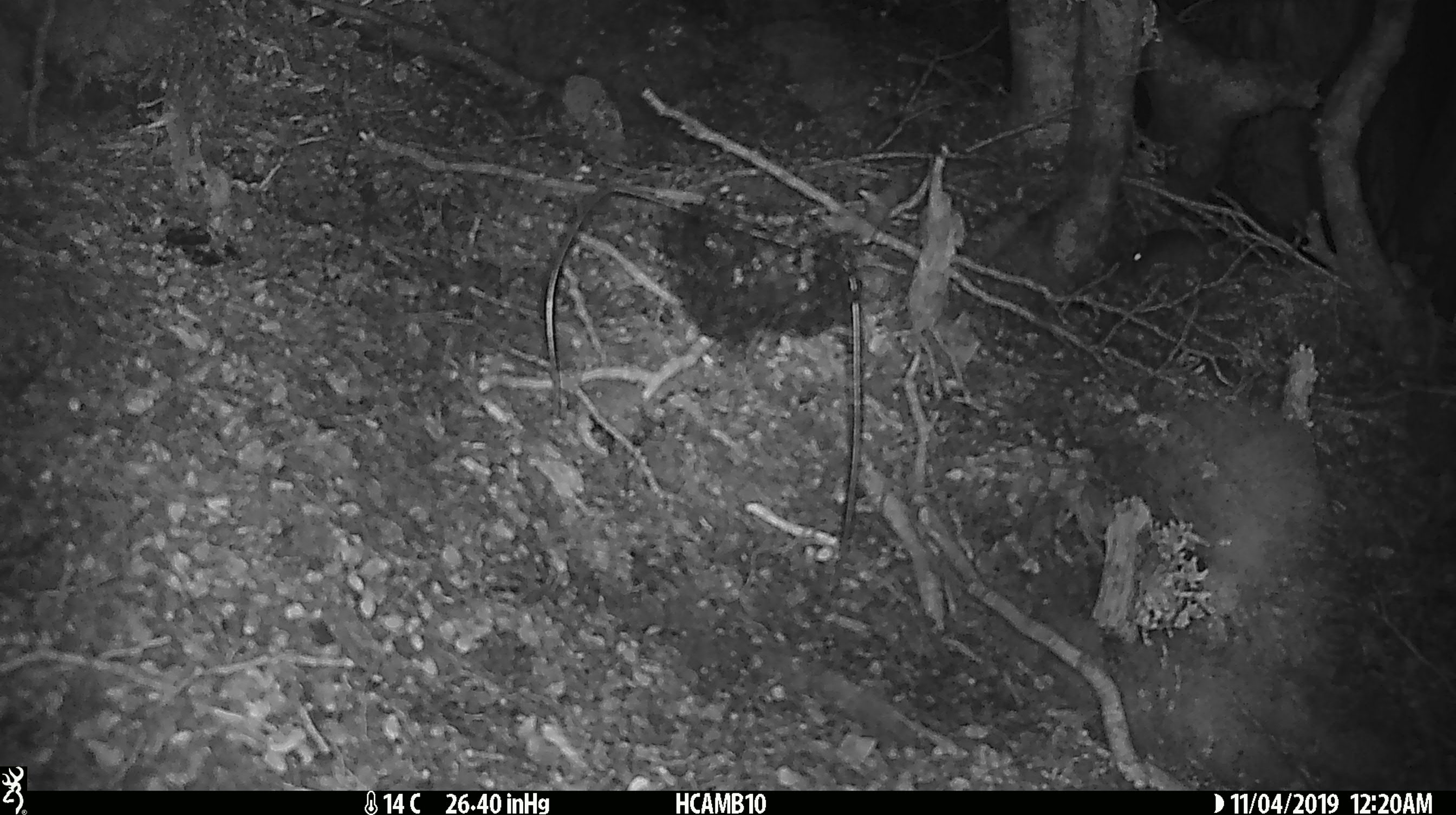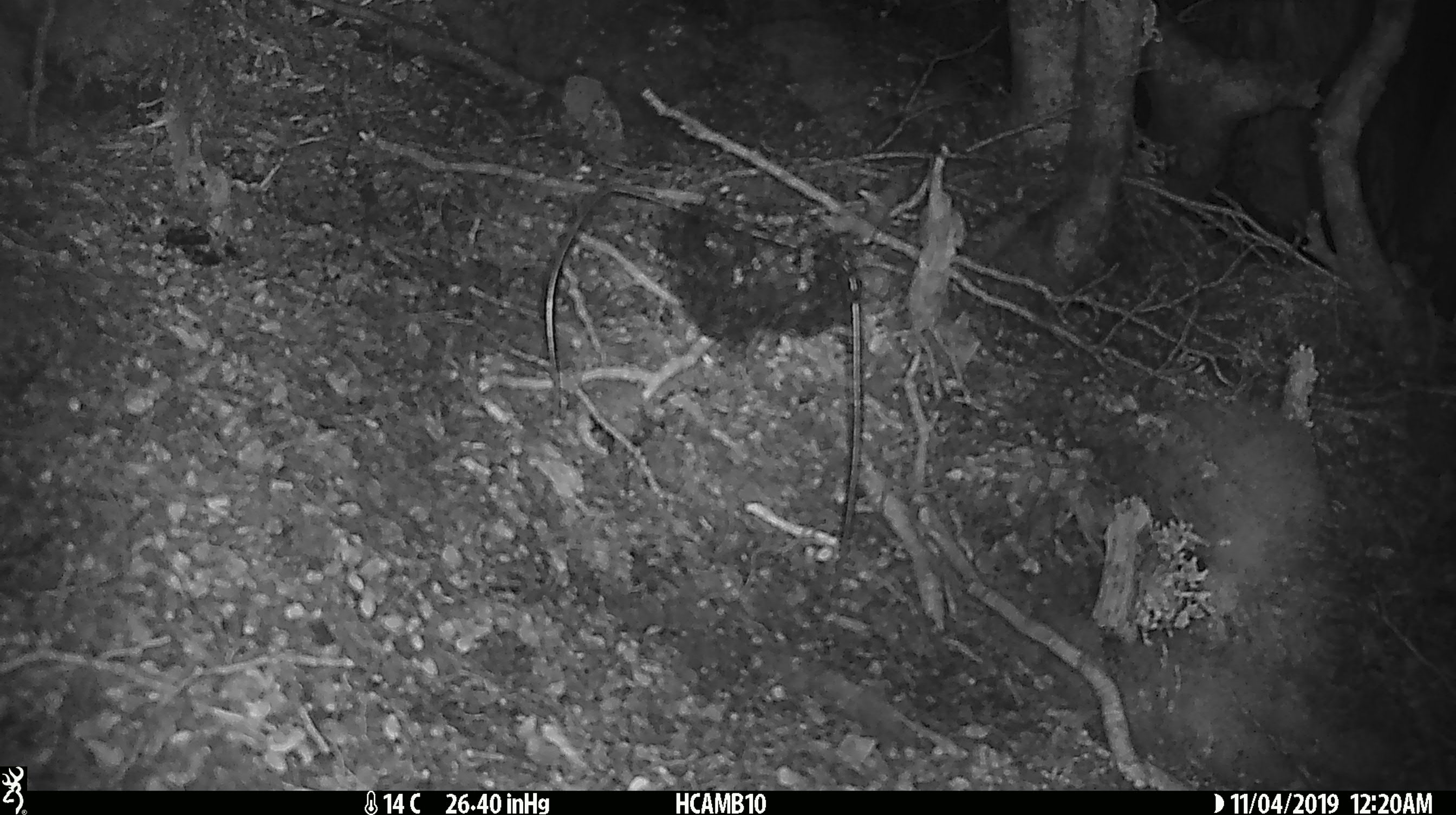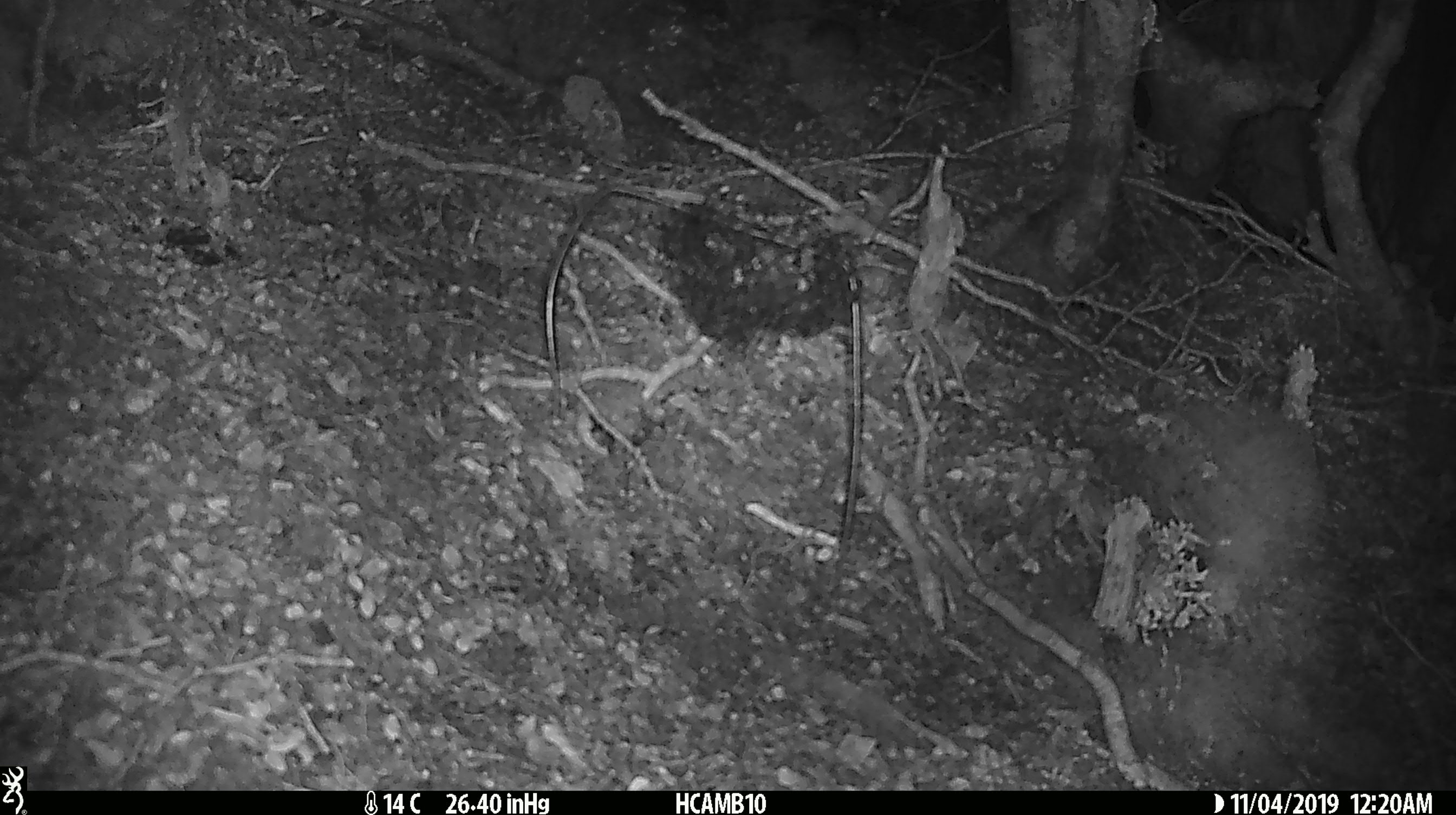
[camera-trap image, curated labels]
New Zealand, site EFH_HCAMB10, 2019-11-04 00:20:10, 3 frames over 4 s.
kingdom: Animalia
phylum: Chordata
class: Mammalia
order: Rodentia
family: Muridae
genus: Mus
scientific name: Mus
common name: mouse